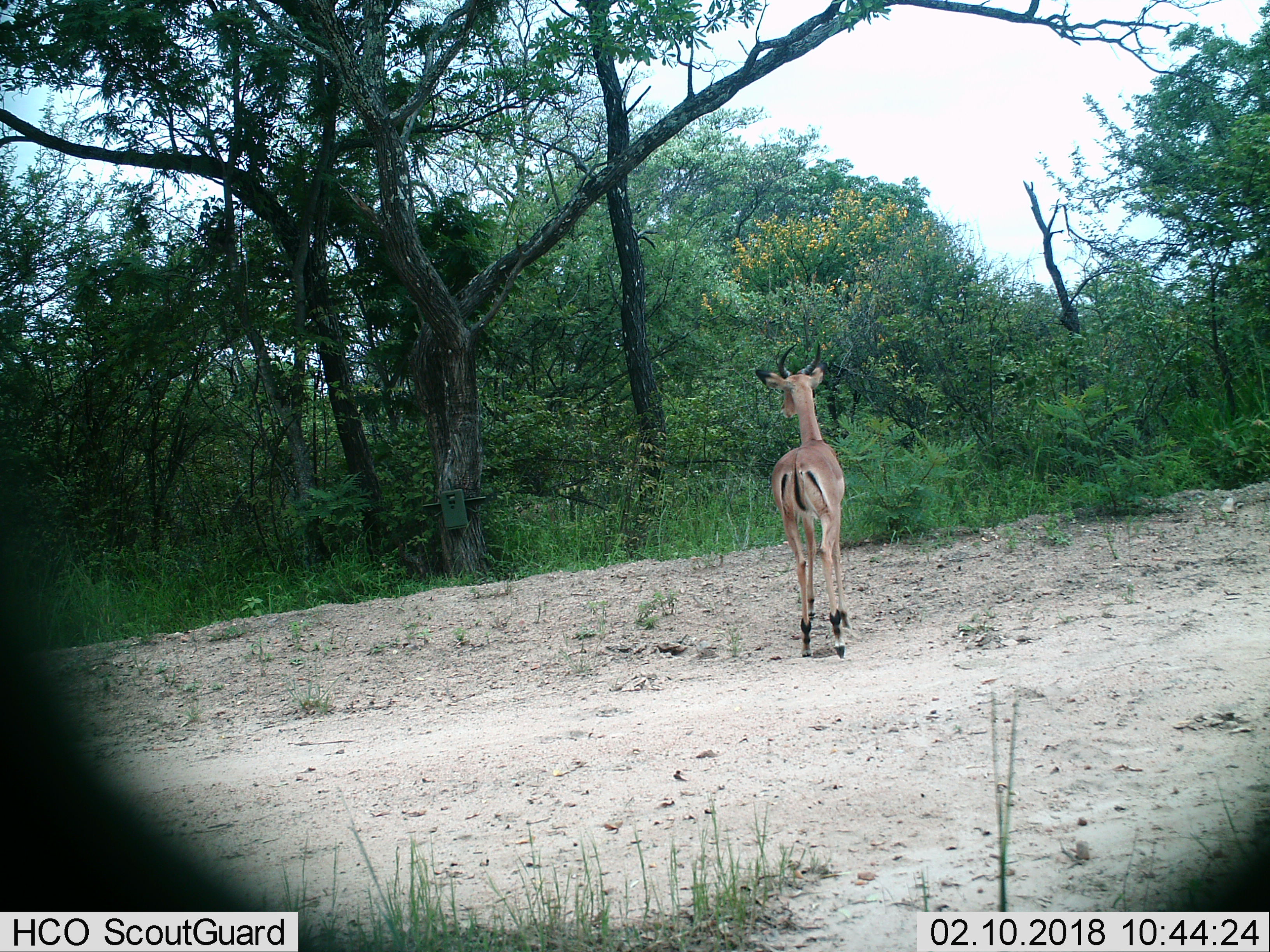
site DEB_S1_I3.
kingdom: Animalia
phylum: Chordata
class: Mammalia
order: Artiodactyla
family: Bovidae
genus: Aepyceros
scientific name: Aepyceros melampus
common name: impala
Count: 1.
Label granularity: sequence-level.